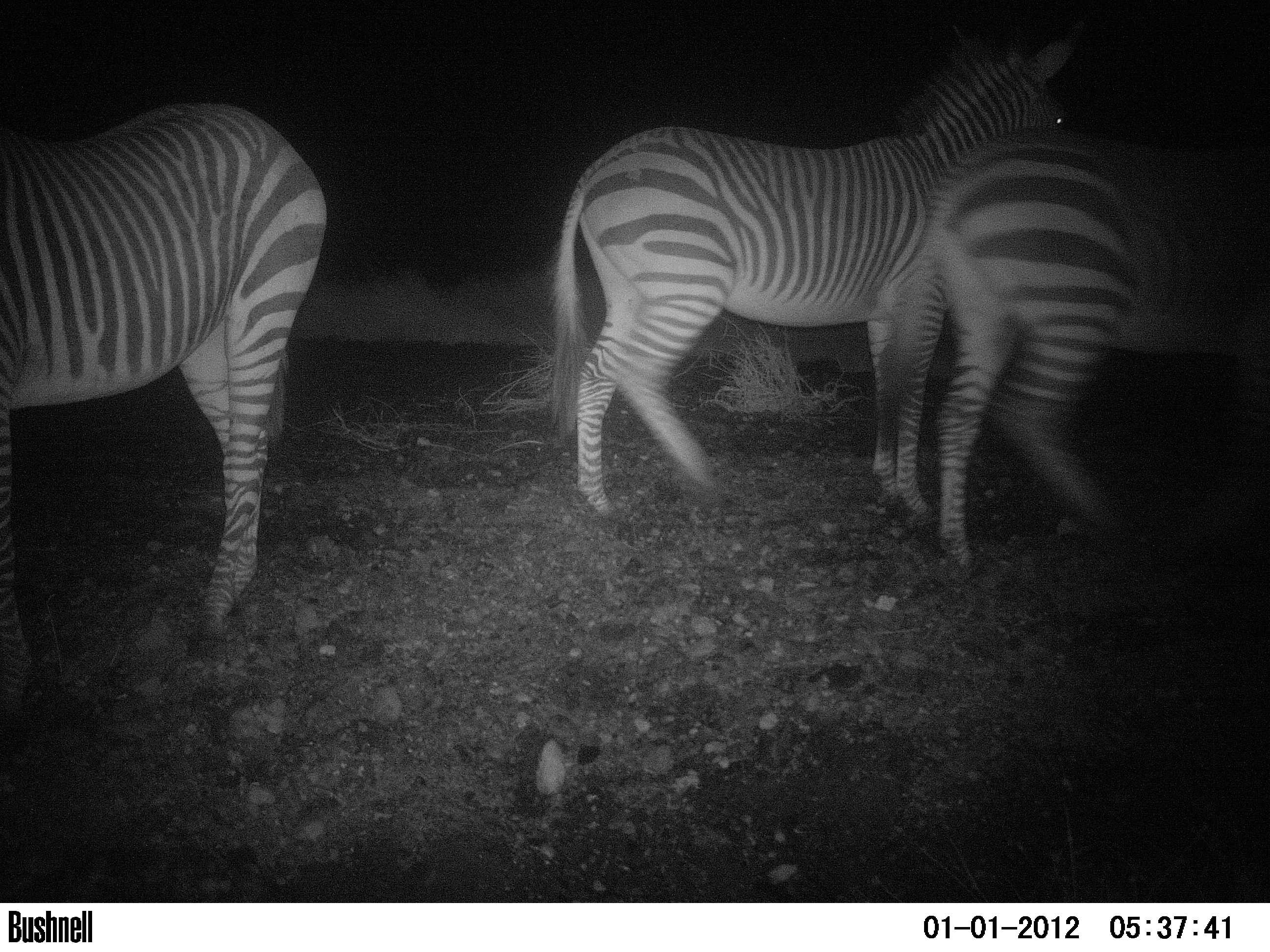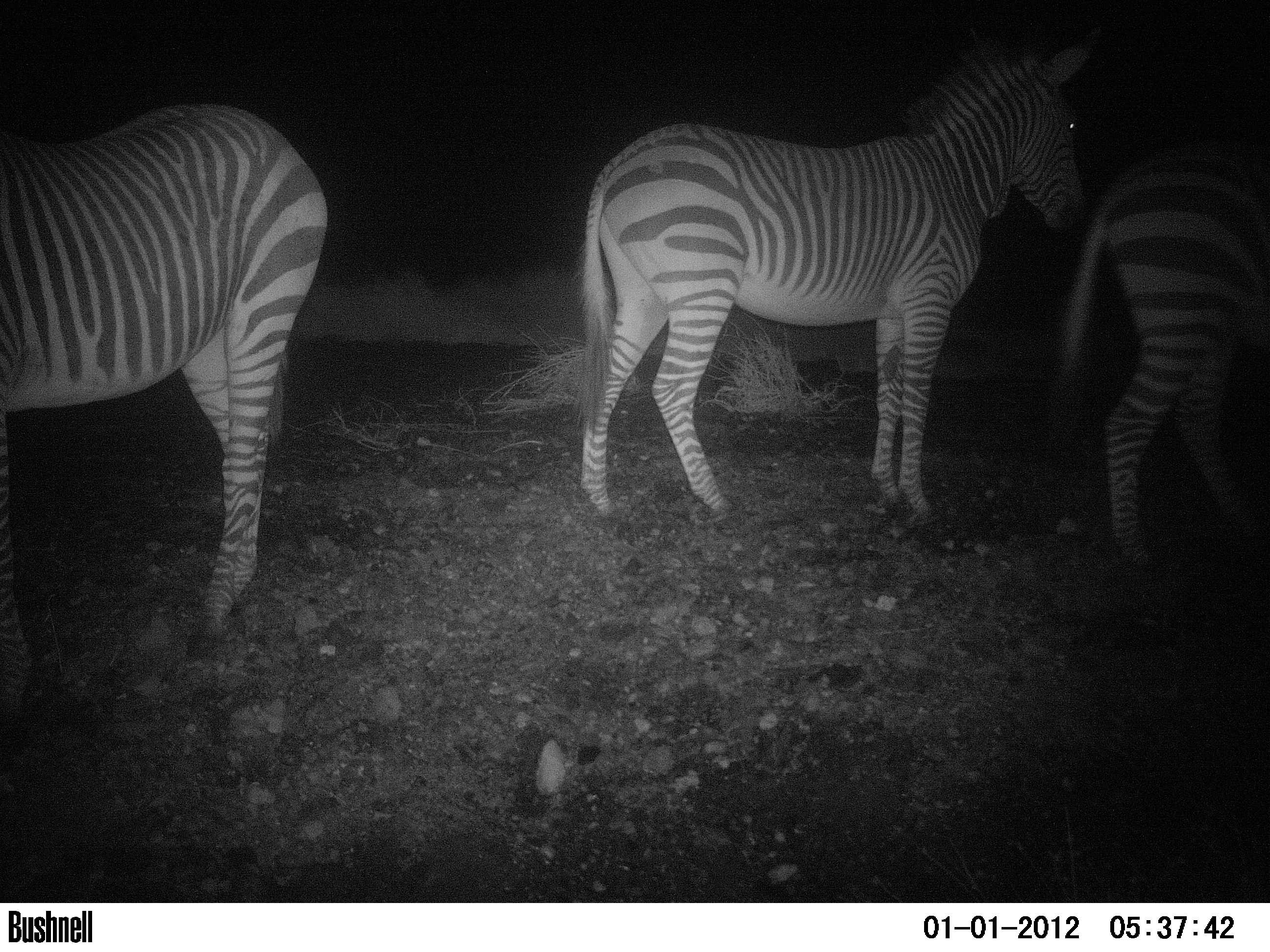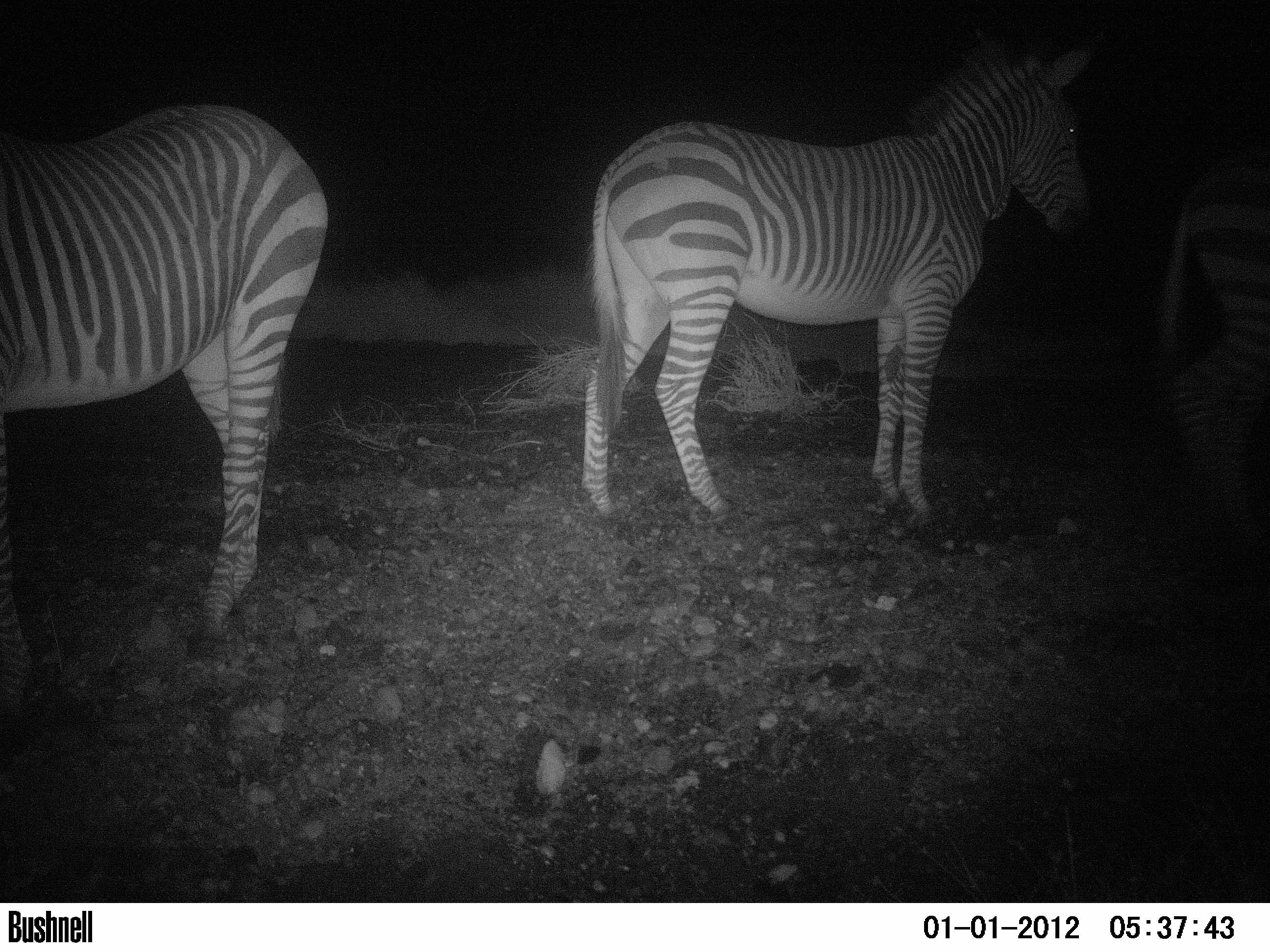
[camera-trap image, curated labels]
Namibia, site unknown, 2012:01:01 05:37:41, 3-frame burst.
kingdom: Animalia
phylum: Chordata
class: Mammalia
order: Perissodactyla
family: Equidae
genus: Equus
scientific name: Equus zebra hartmannae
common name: hartmann's mountain zebra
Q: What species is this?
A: Equus zebra hartmannae (hartmann's mountain zebra).